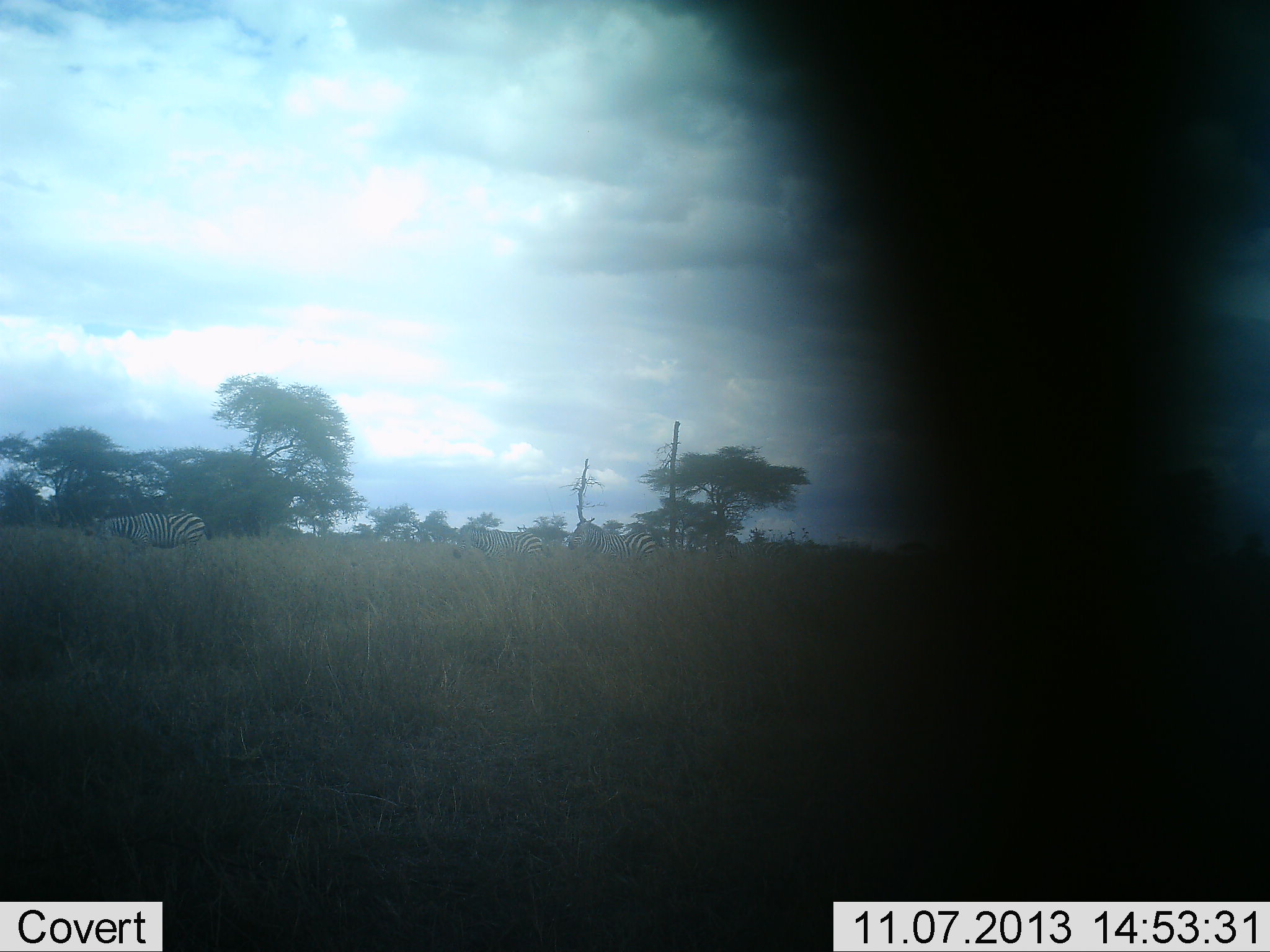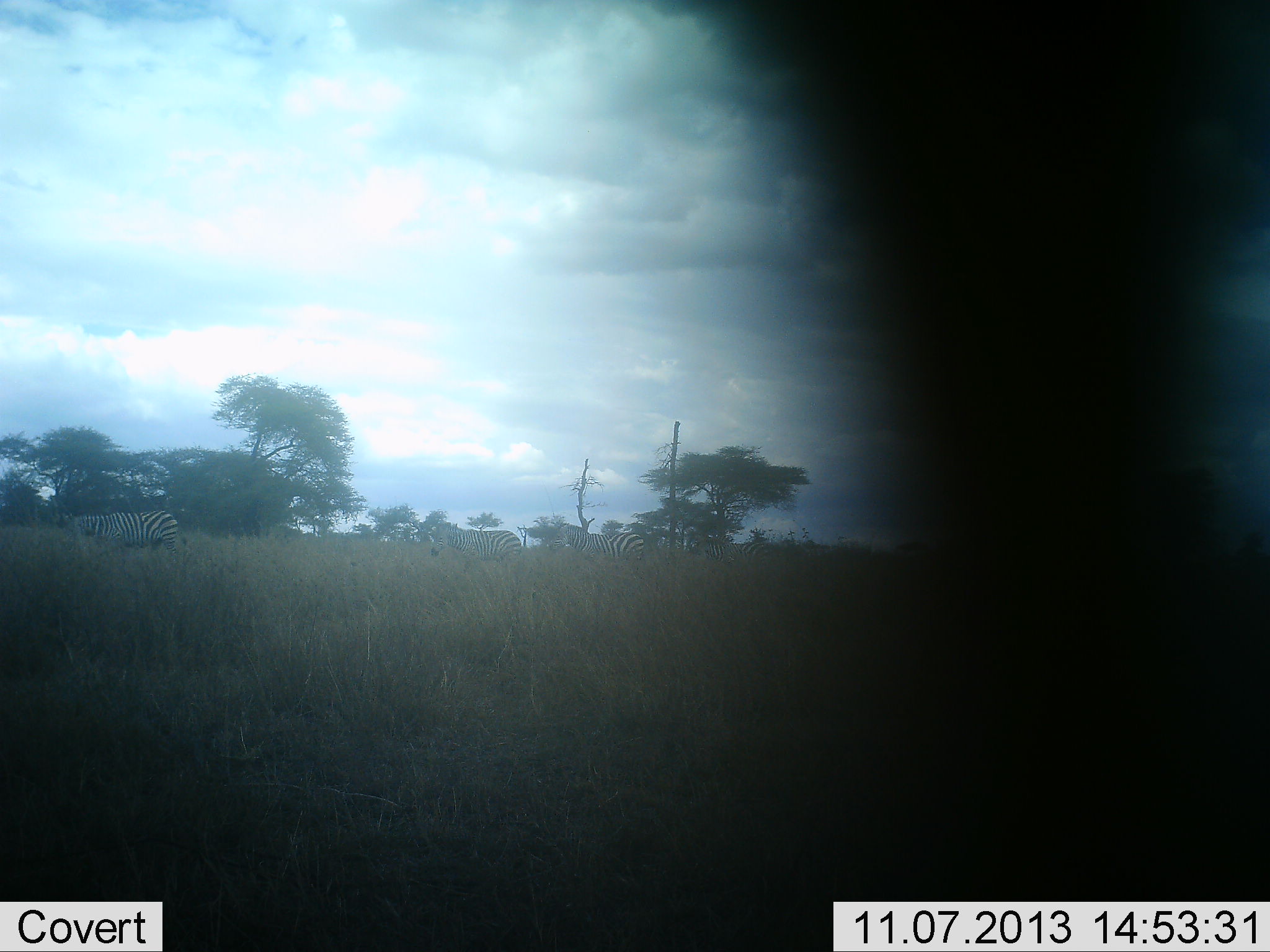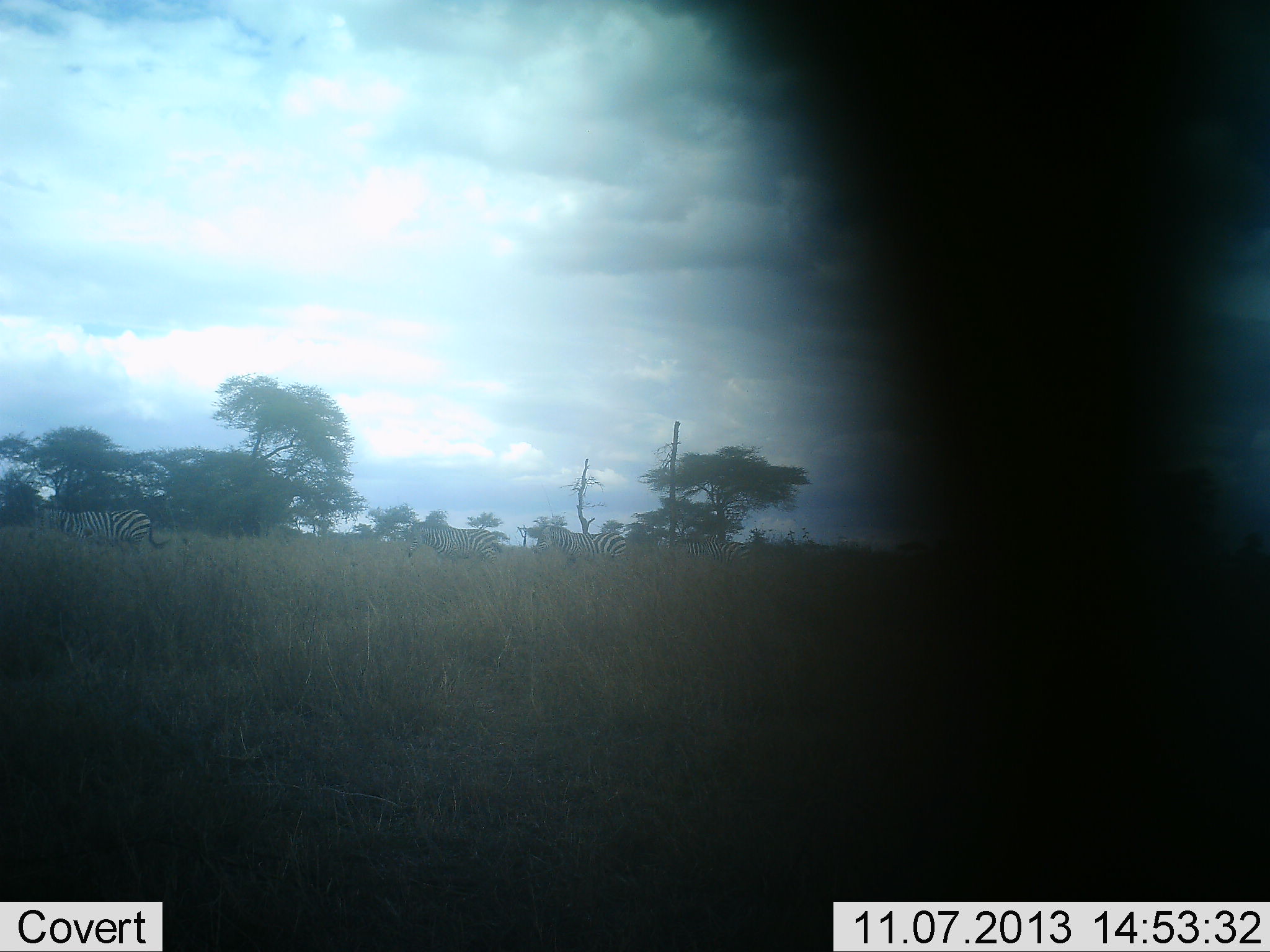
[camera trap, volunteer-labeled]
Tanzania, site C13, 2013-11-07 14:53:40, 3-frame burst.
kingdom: Animalia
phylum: Chordata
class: Mammalia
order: Perissodactyla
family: Equidae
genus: Equus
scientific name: Equus quagga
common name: plains zebra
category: zebra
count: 4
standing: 10%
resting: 0%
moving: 90%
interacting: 0%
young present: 0%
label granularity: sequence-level